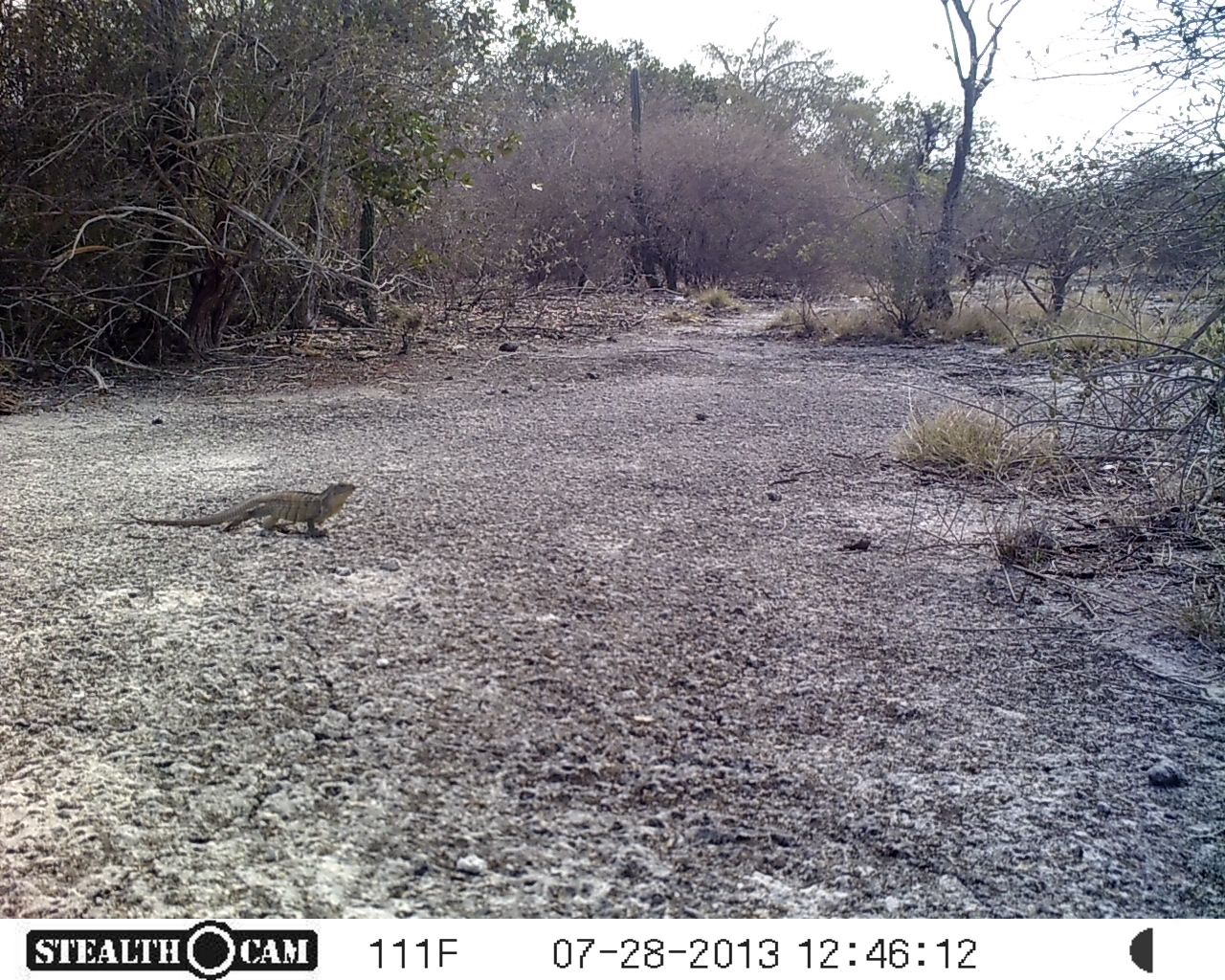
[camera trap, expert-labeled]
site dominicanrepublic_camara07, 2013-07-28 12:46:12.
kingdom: Animalia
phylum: Chordata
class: Reptilia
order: Squamata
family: Iguanidae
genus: Iguana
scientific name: Iguana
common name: typical iguanas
Iguana (typical iguanas).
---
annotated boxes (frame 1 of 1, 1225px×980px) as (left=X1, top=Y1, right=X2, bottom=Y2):
iguana: (left=128, top=480, right=364, bottom=539)